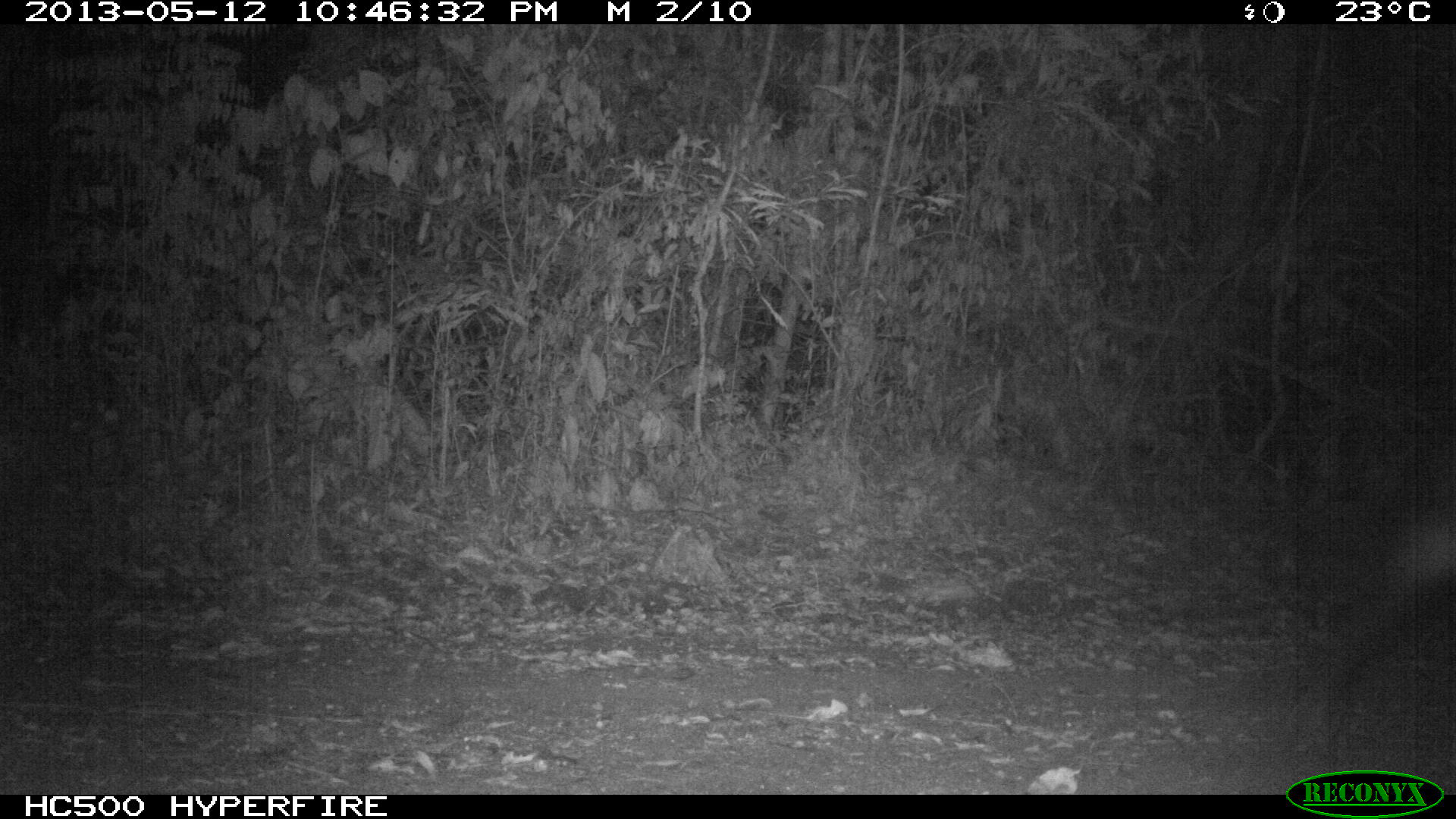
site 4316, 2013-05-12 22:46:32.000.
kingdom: Animalia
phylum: Chordata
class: Mammalia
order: Perissodactyla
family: Tapiridae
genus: Tapirus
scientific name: Tapirus bairdii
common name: baird's tapir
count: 1